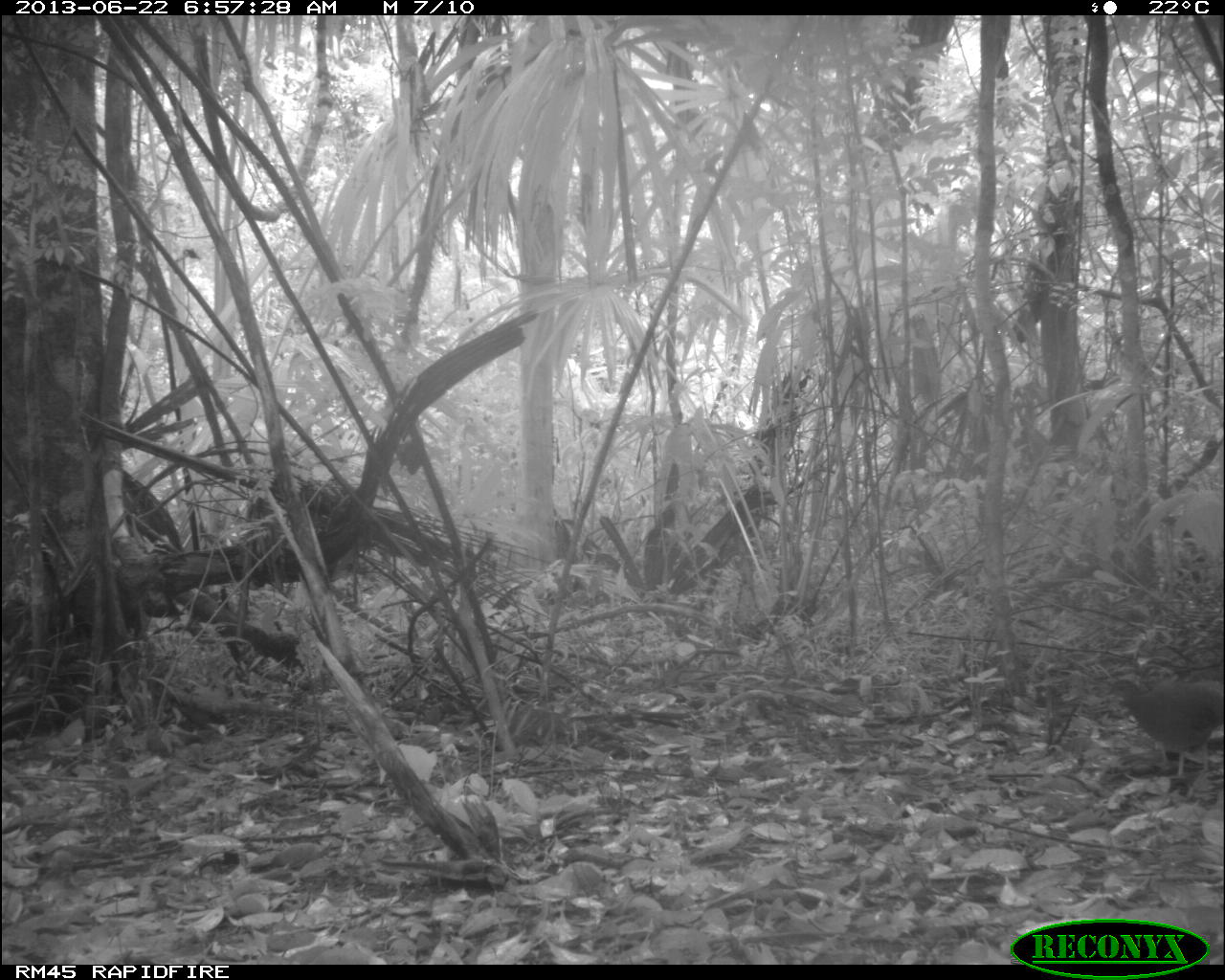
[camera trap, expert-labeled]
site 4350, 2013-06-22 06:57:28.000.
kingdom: Animalia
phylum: Chordata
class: Aves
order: Tinamiformes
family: Tinamidae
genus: Tinamus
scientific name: Tinamus major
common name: great tinamou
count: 1